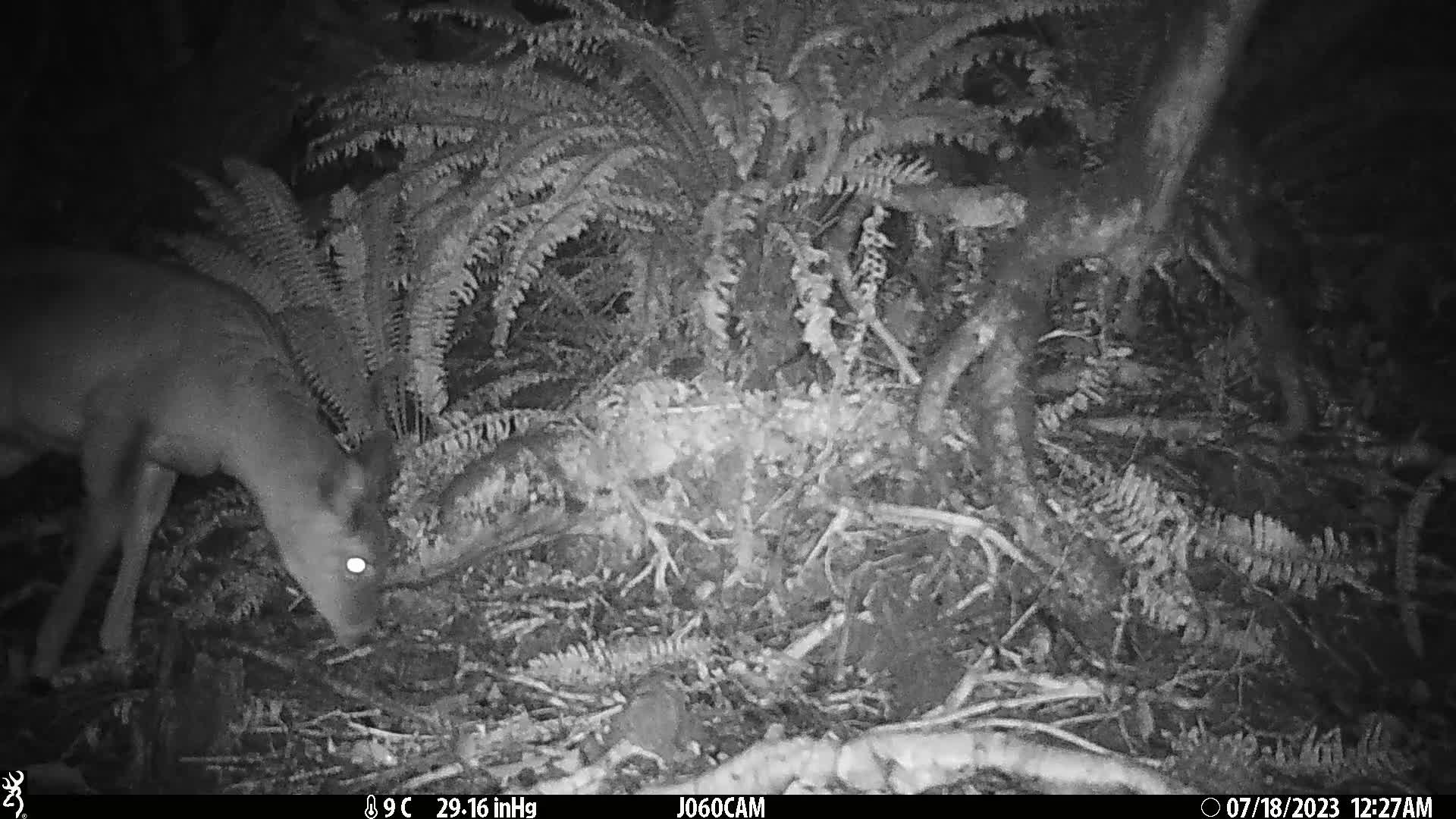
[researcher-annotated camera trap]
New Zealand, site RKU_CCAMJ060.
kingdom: Animalia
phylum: Chordata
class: Mammalia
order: Artiodactyla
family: Cervidae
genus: Odocoileus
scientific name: Odocoileus virginianus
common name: white-tailed deer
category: white tailed deer